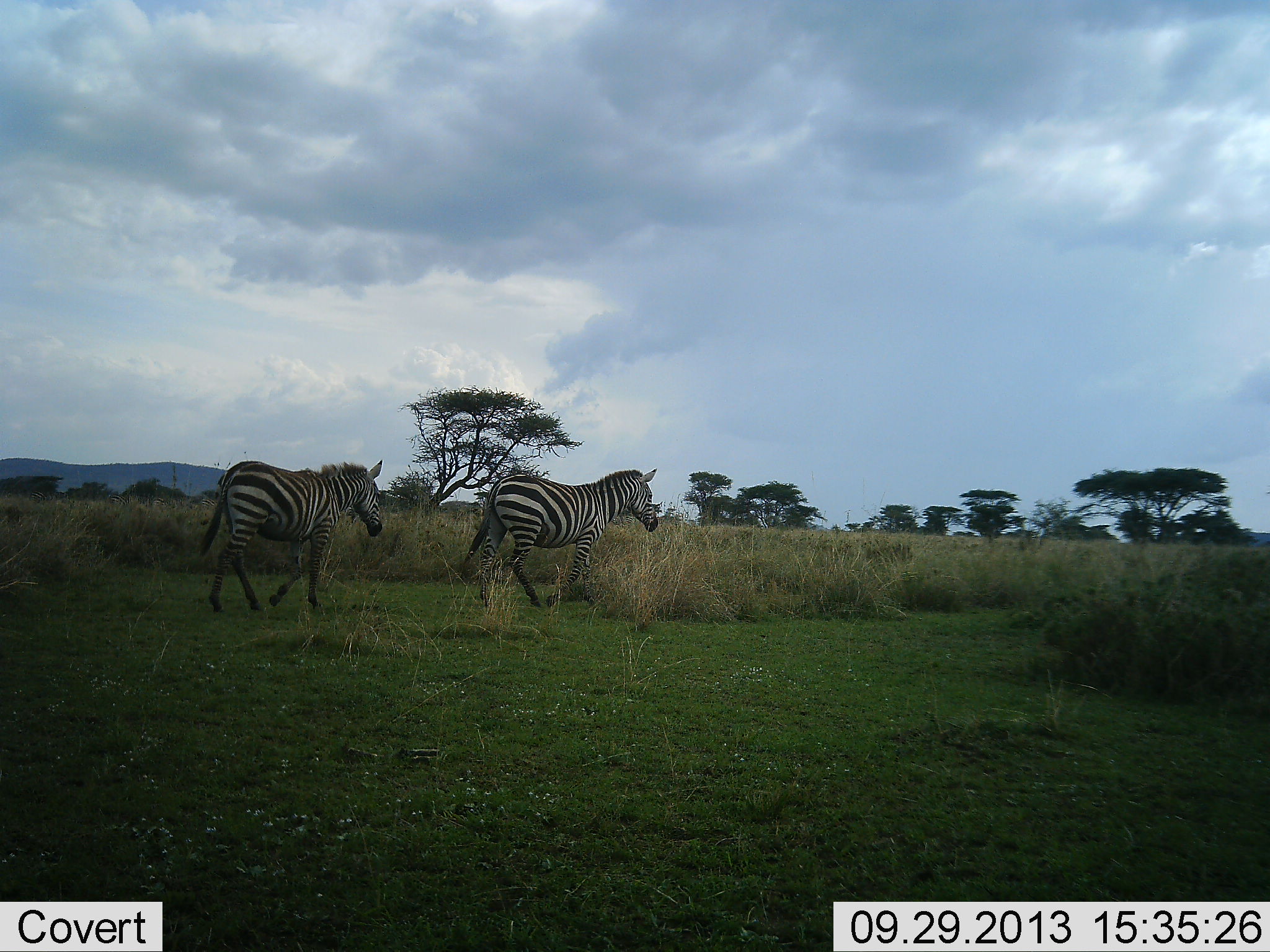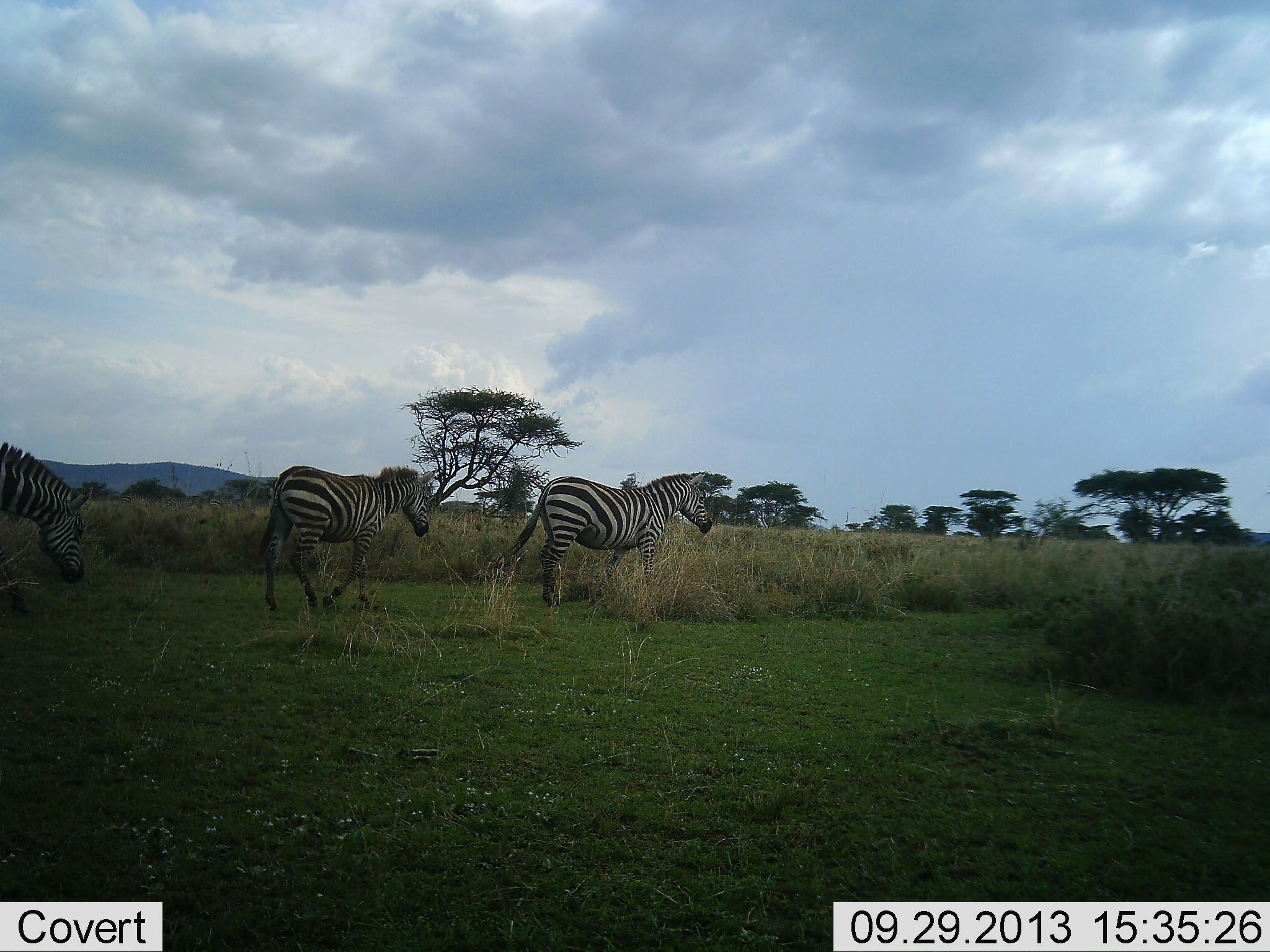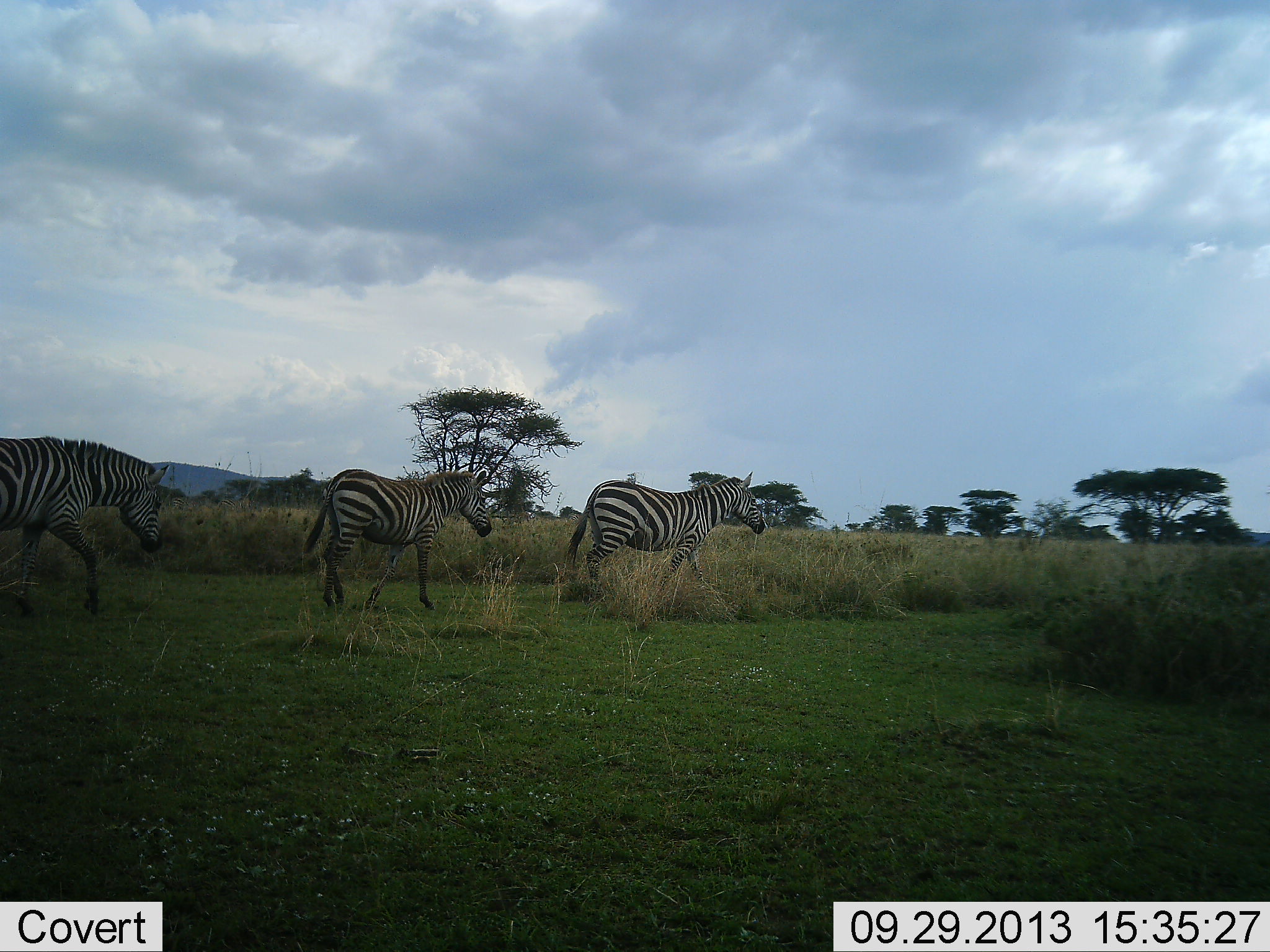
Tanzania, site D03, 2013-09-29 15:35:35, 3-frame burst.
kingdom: Animalia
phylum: Chordata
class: Mammalia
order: Perissodactyla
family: Equidae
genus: Equus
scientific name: Equus quagga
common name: plains zebra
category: zebra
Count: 3.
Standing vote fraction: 10%.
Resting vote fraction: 0%.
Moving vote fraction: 95%.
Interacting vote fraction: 0%.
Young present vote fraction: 5%.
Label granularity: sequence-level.